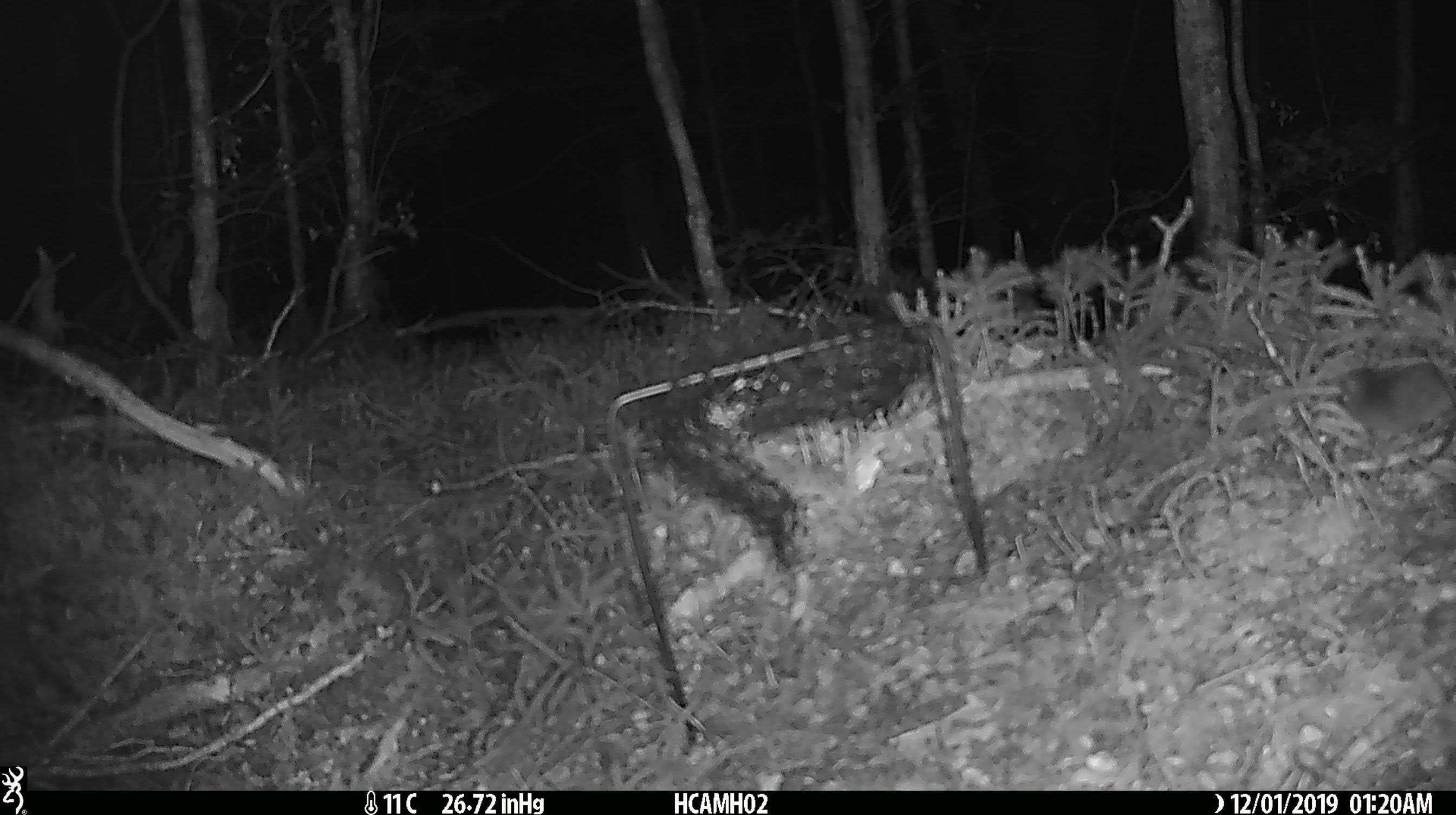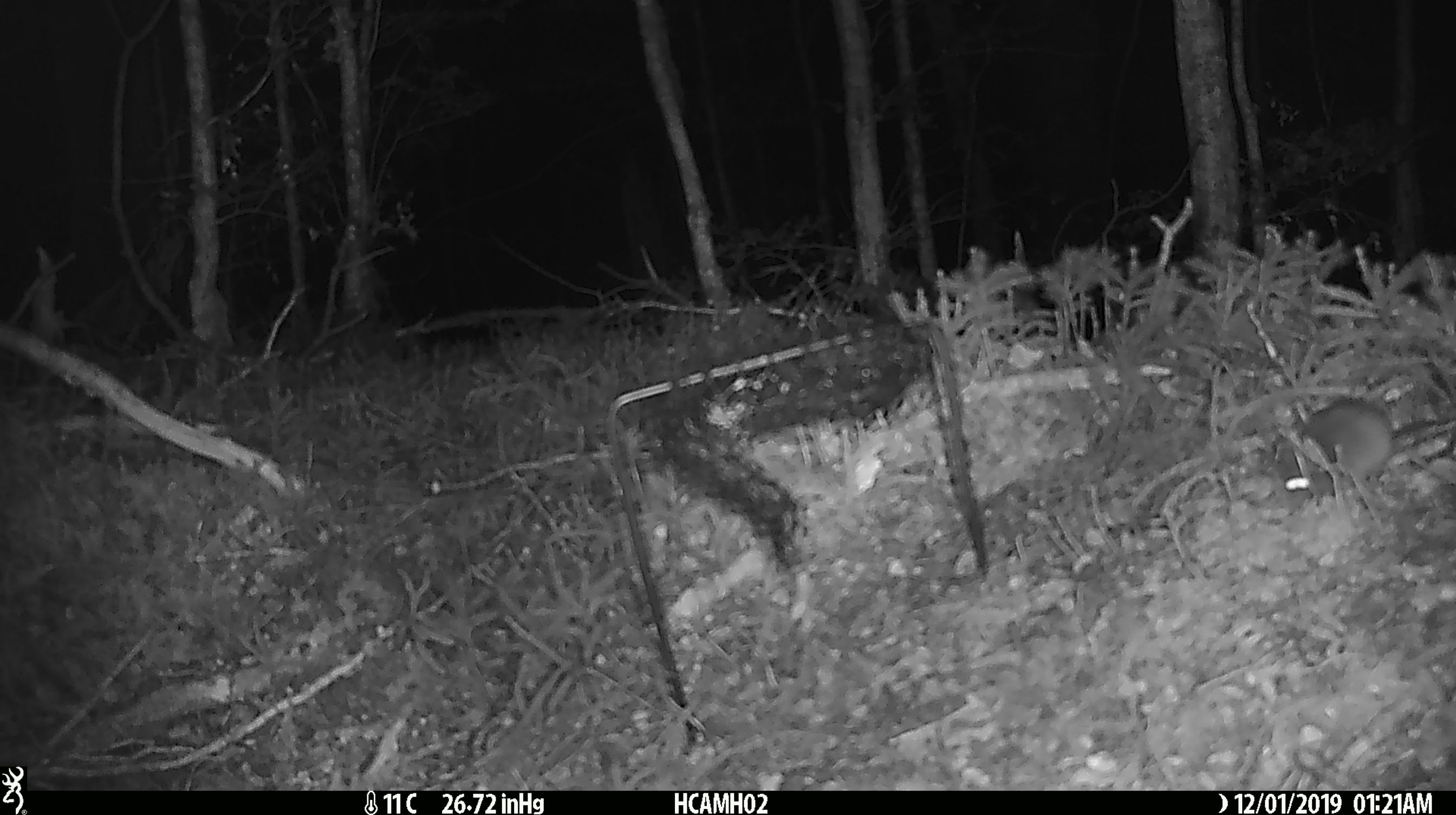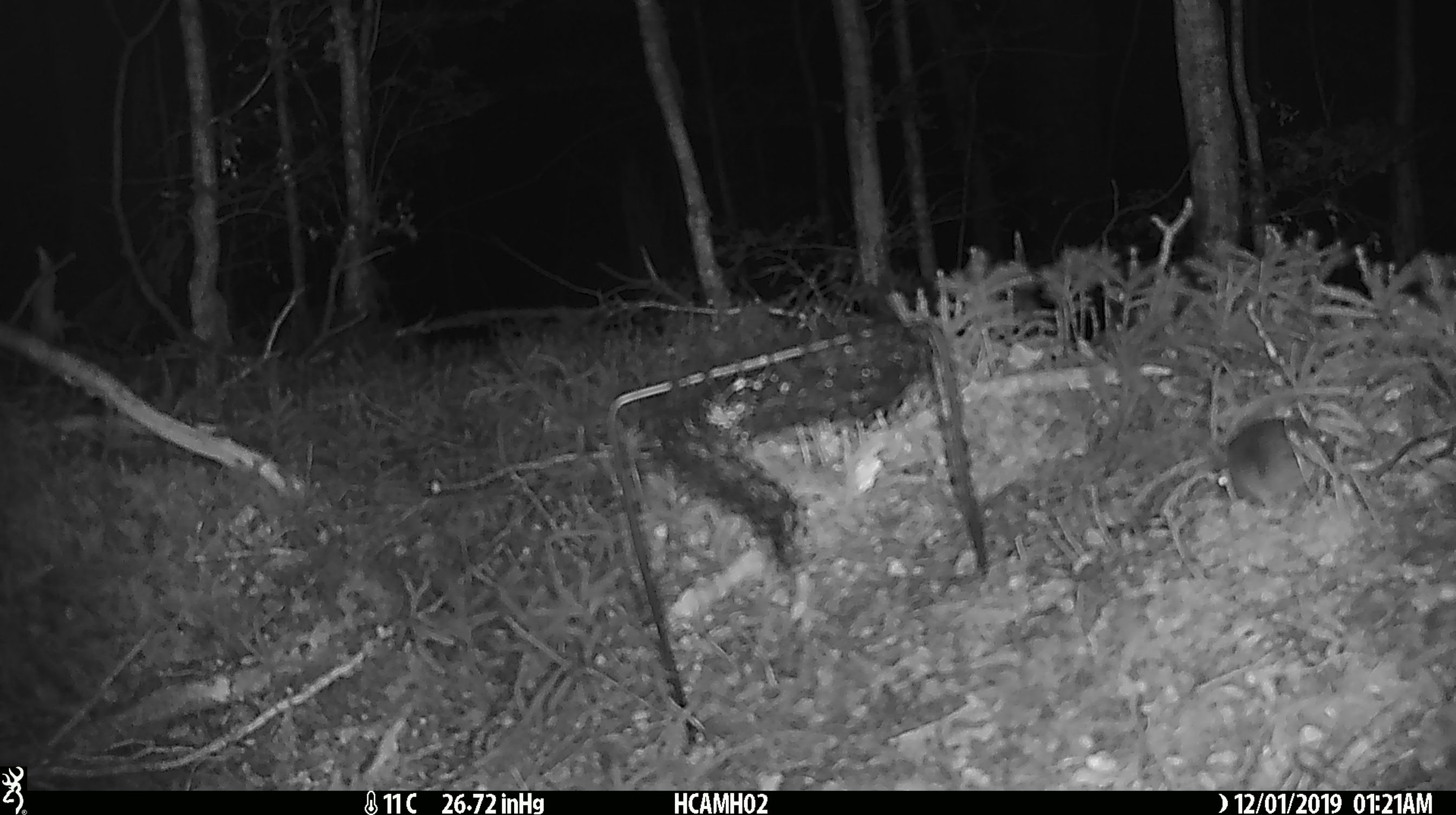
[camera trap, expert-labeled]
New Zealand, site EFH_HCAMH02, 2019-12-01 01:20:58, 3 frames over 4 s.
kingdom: Animalia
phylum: Chordata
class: Mammalia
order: Rodentia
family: Muridae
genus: Mus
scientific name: Mus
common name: mouse